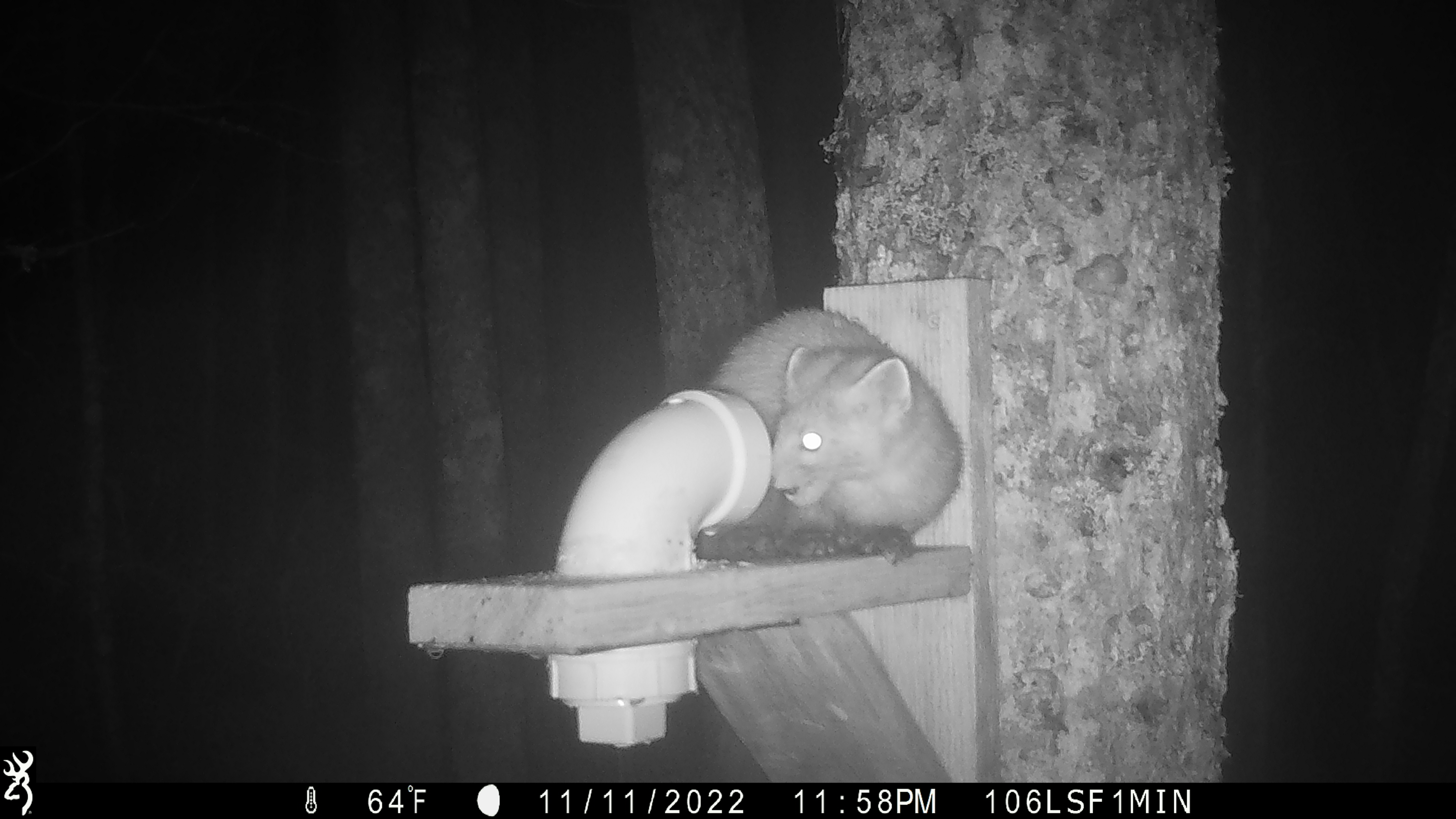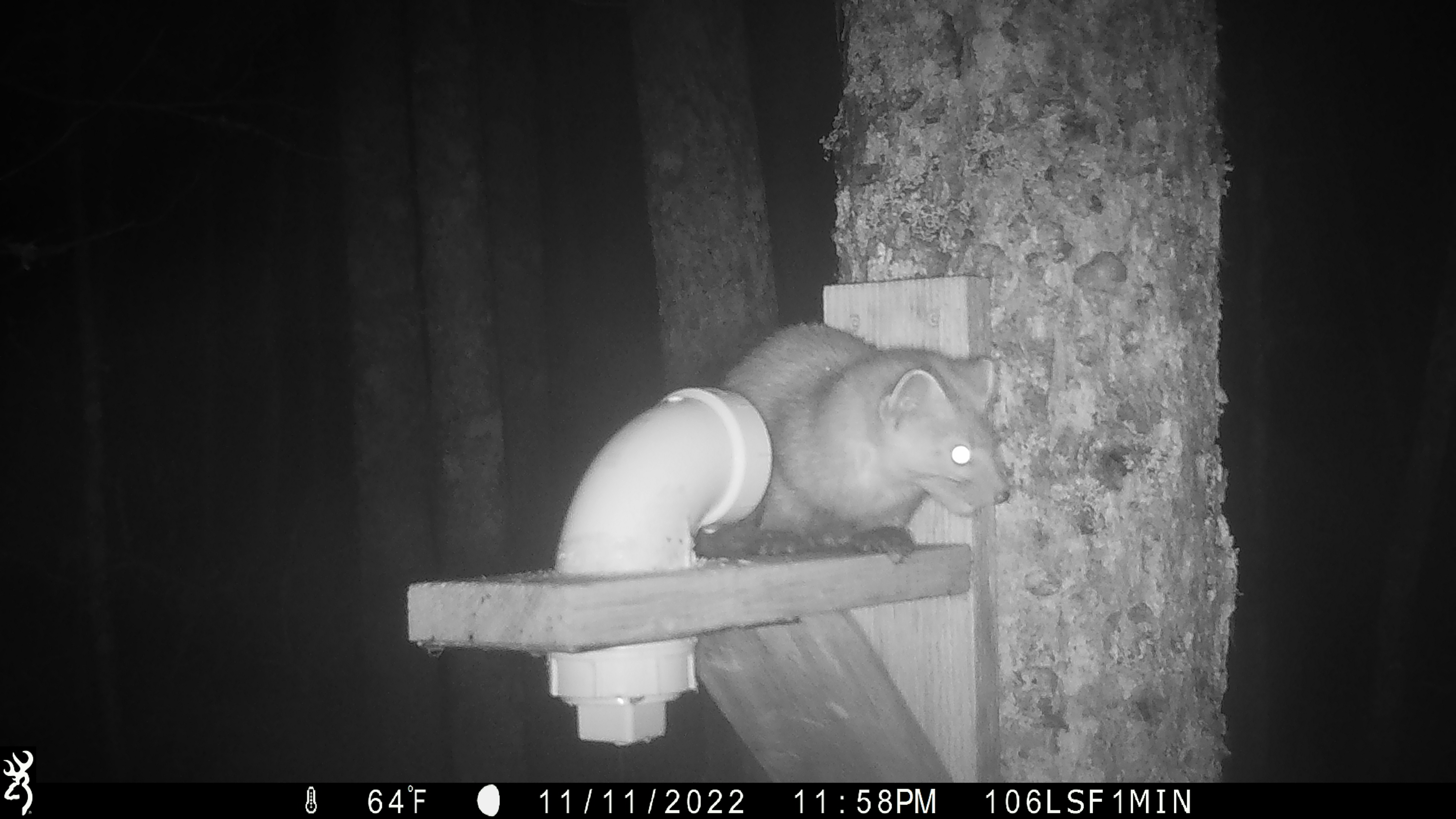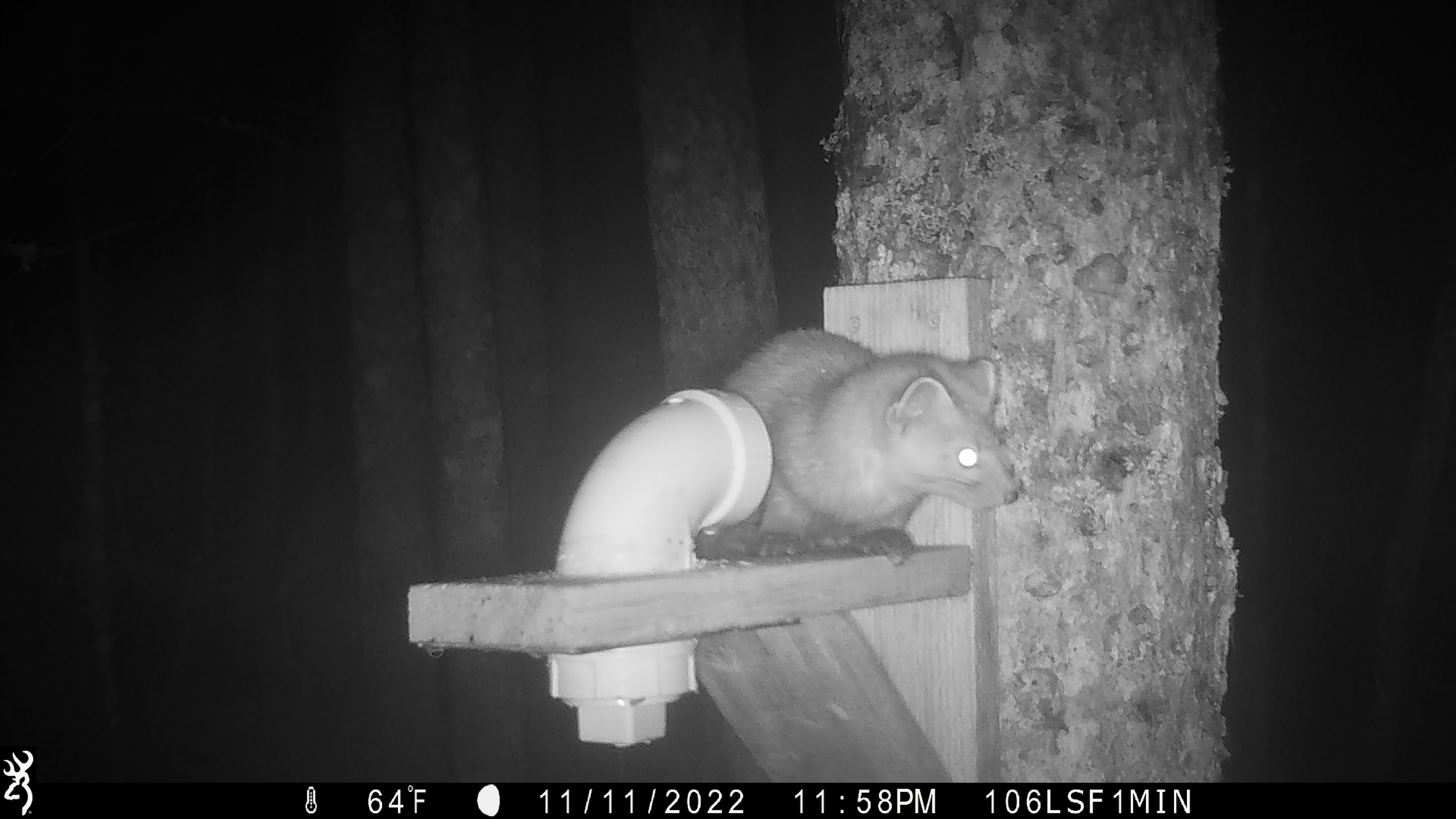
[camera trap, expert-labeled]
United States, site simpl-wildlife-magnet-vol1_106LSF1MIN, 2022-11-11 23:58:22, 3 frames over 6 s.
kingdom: Animalia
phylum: Chordata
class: Mammalia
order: Carnivora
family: Mustelidae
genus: Martes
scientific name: Martes americana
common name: american marten